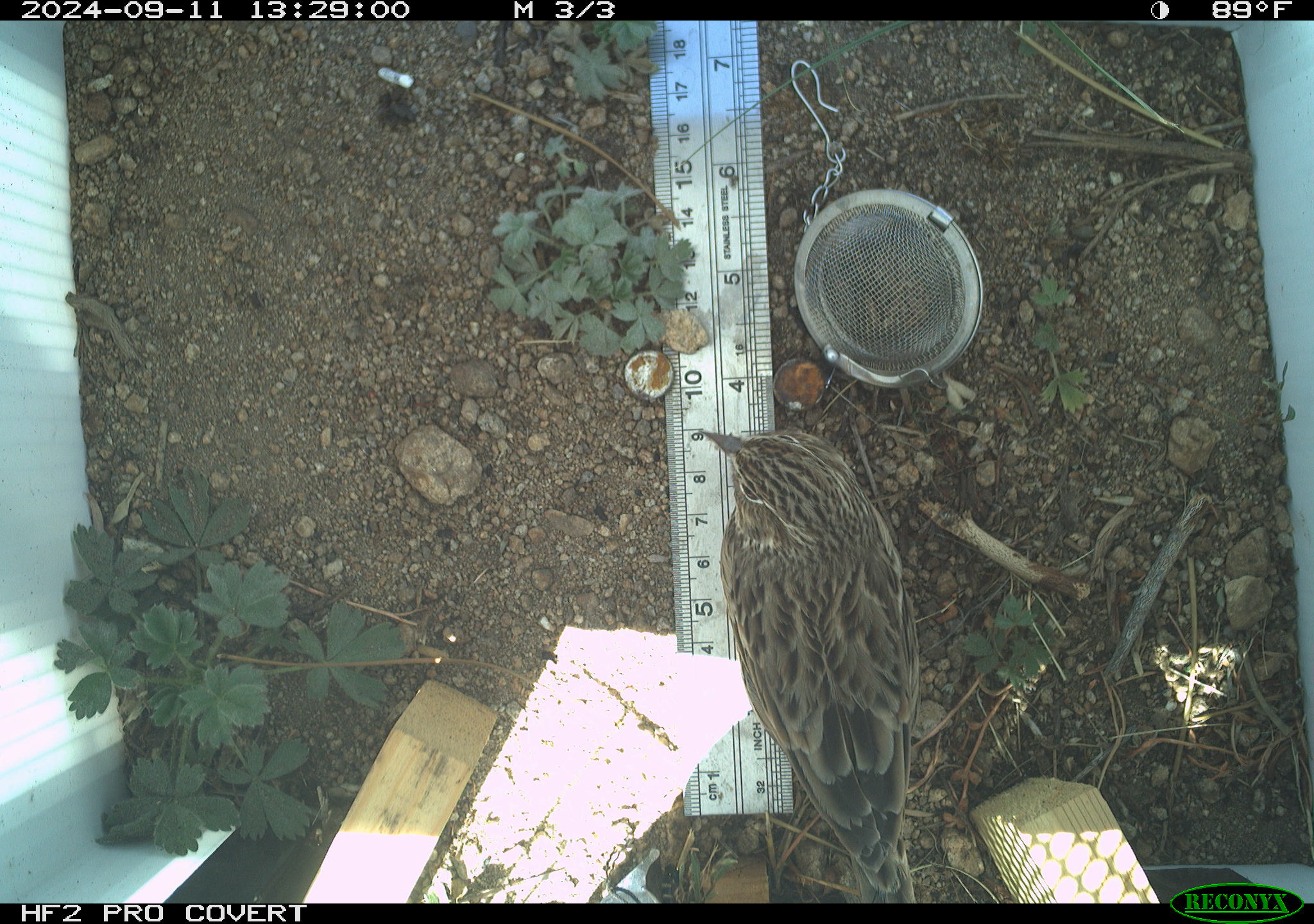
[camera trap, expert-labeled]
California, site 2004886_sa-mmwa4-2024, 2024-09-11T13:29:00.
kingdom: Animalia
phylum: Chordata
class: Aves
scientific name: Aves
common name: bird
Bird (Aves).